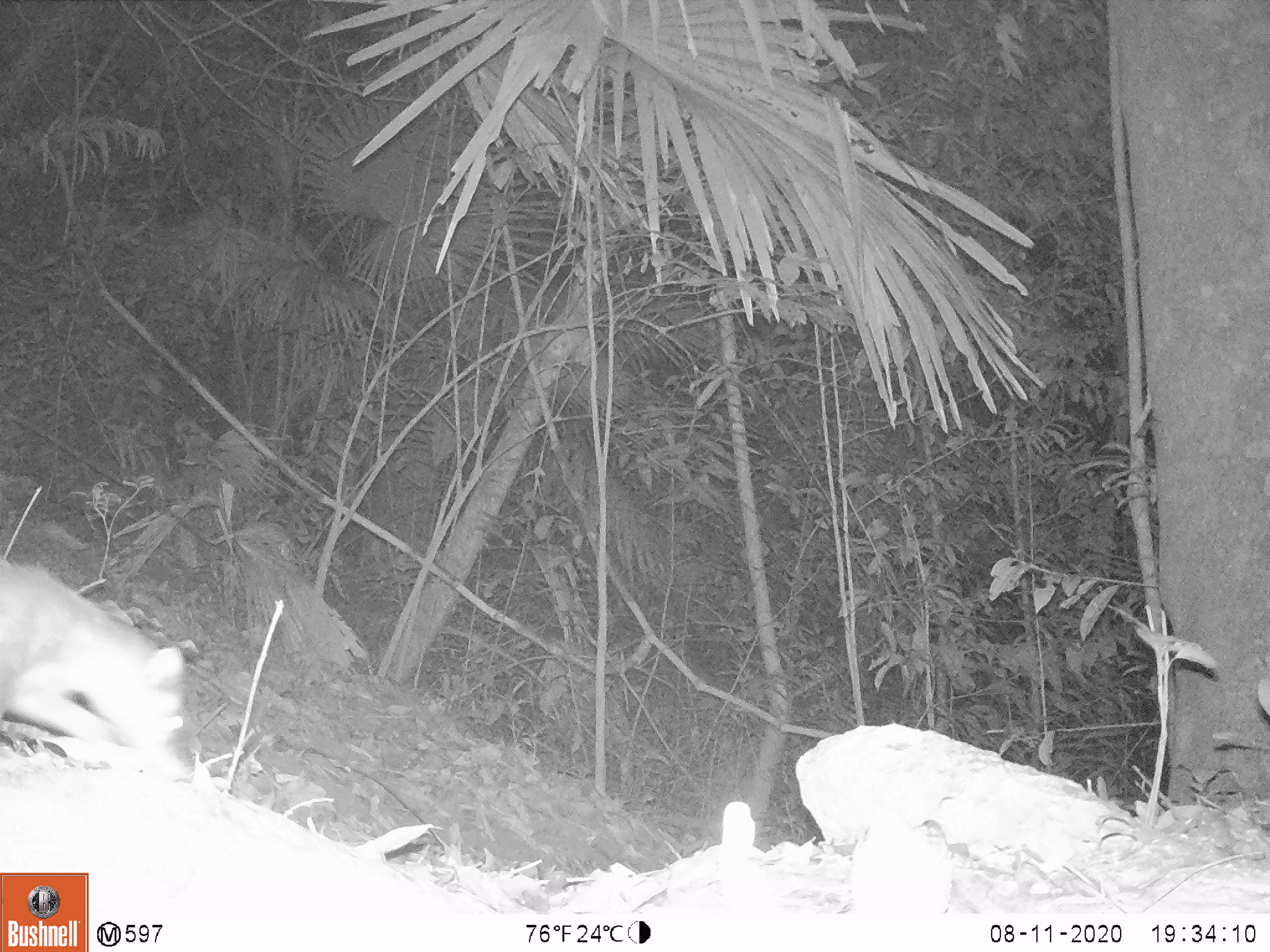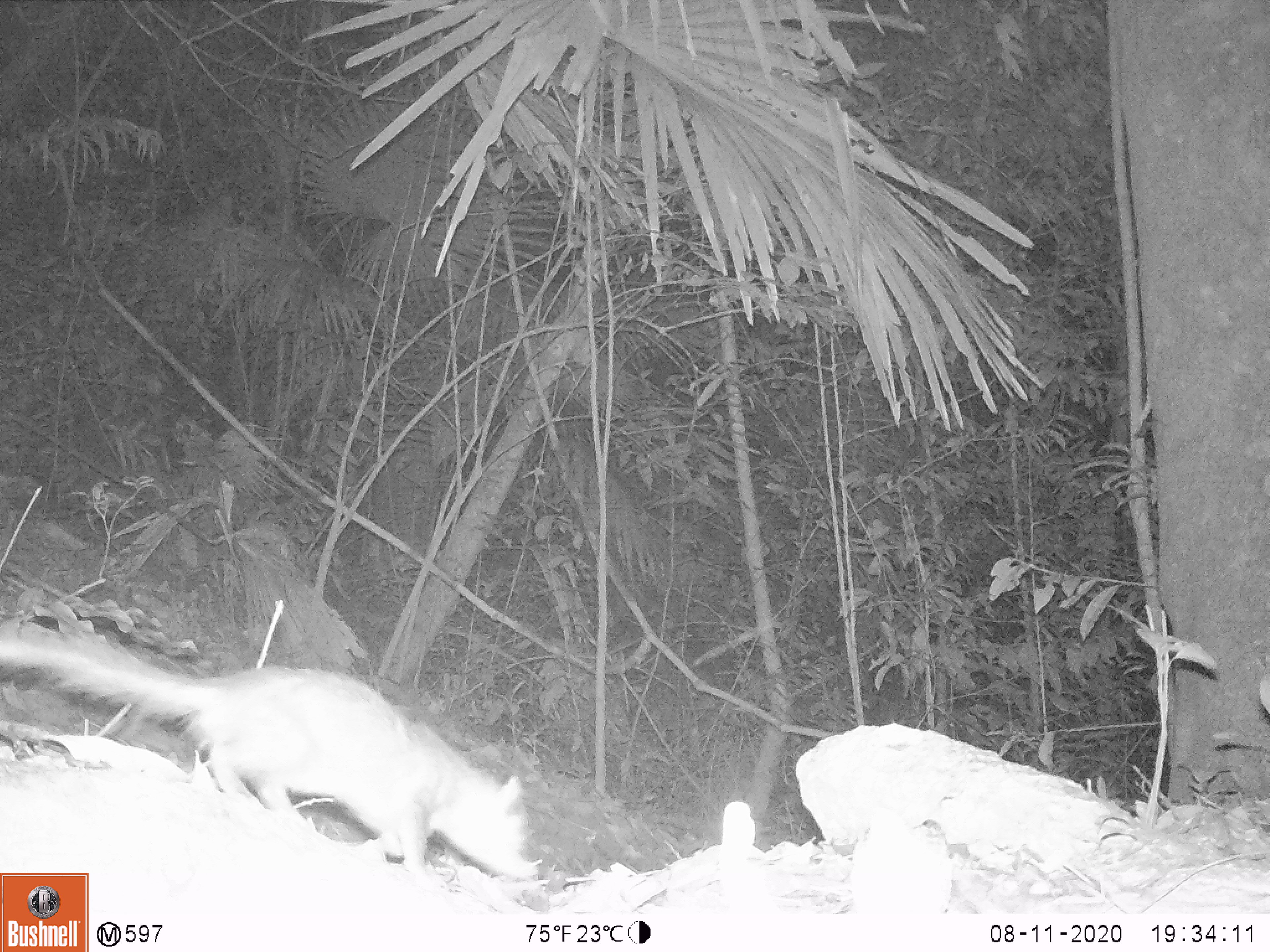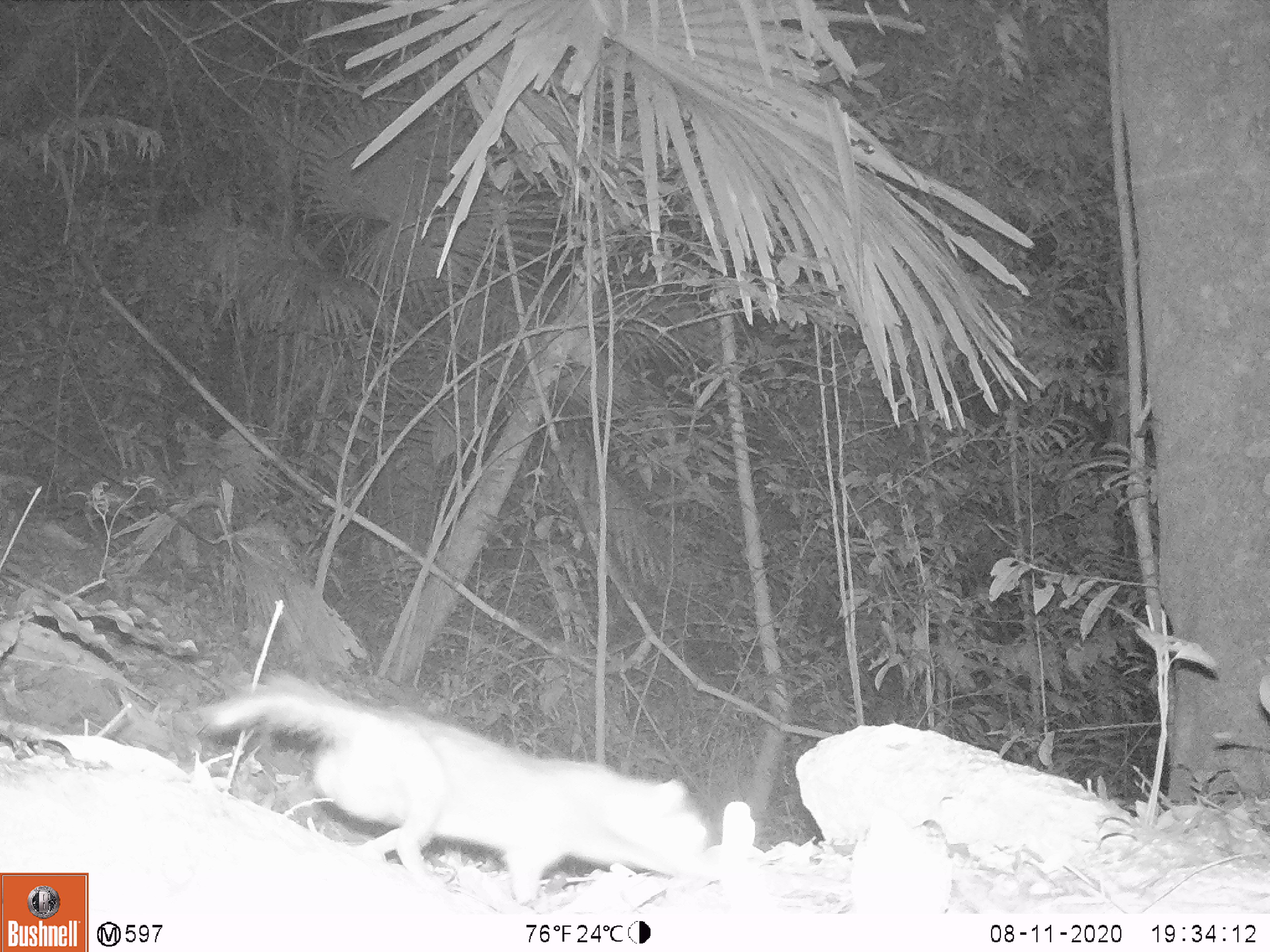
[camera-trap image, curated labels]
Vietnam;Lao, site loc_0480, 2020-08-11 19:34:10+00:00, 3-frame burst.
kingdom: Animalia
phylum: Chordata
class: Mammalia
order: Carnivora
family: Mustelidae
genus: Melogale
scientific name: Melogale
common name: ferret badger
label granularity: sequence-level